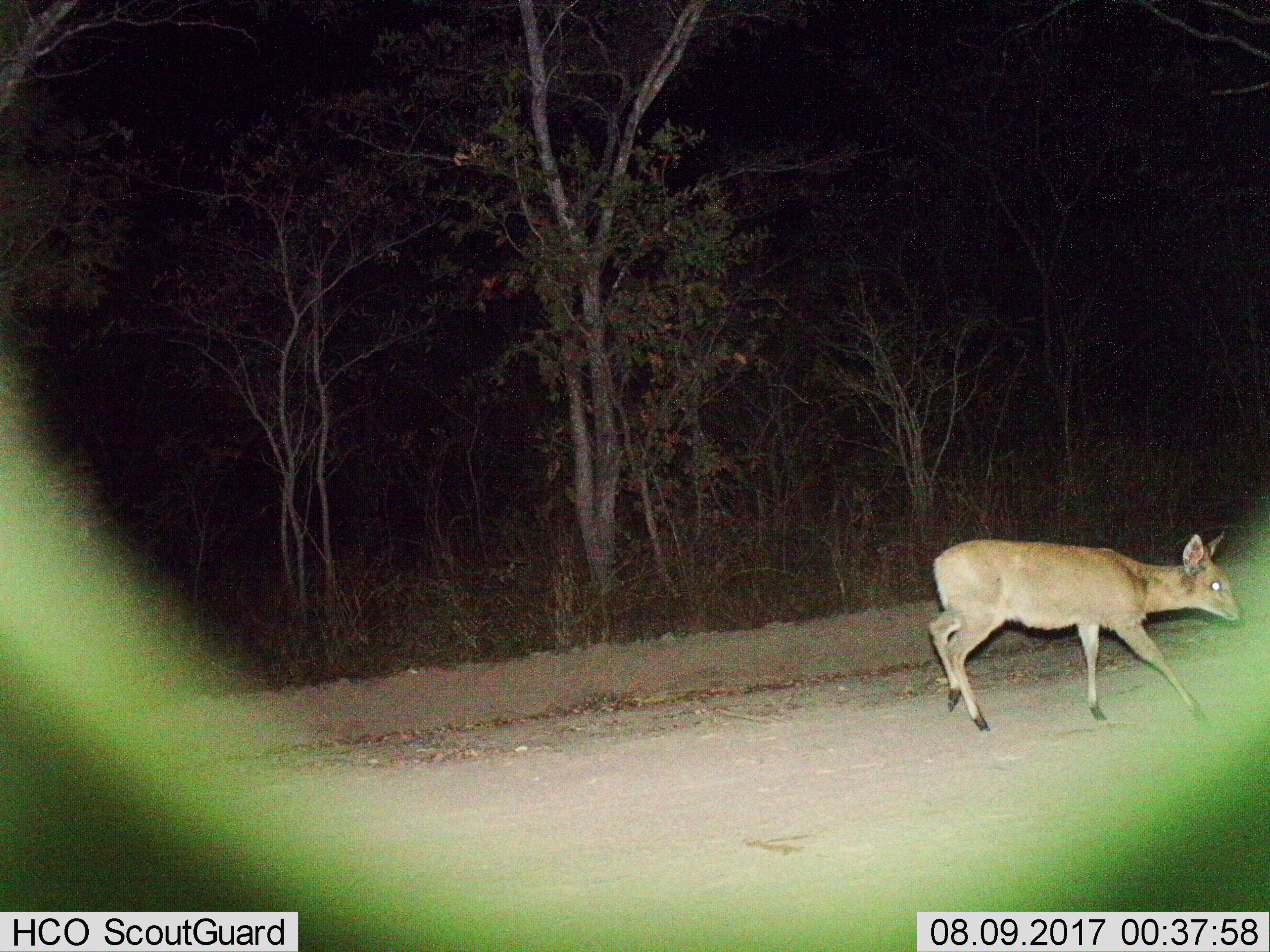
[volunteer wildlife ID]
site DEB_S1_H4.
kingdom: Animalia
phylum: Chordata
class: Mammalia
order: Artiodactyla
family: Bovidae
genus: Sylvicapra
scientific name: Sylvicapra grimmia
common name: common duiker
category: duikercommongrey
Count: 1.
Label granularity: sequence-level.